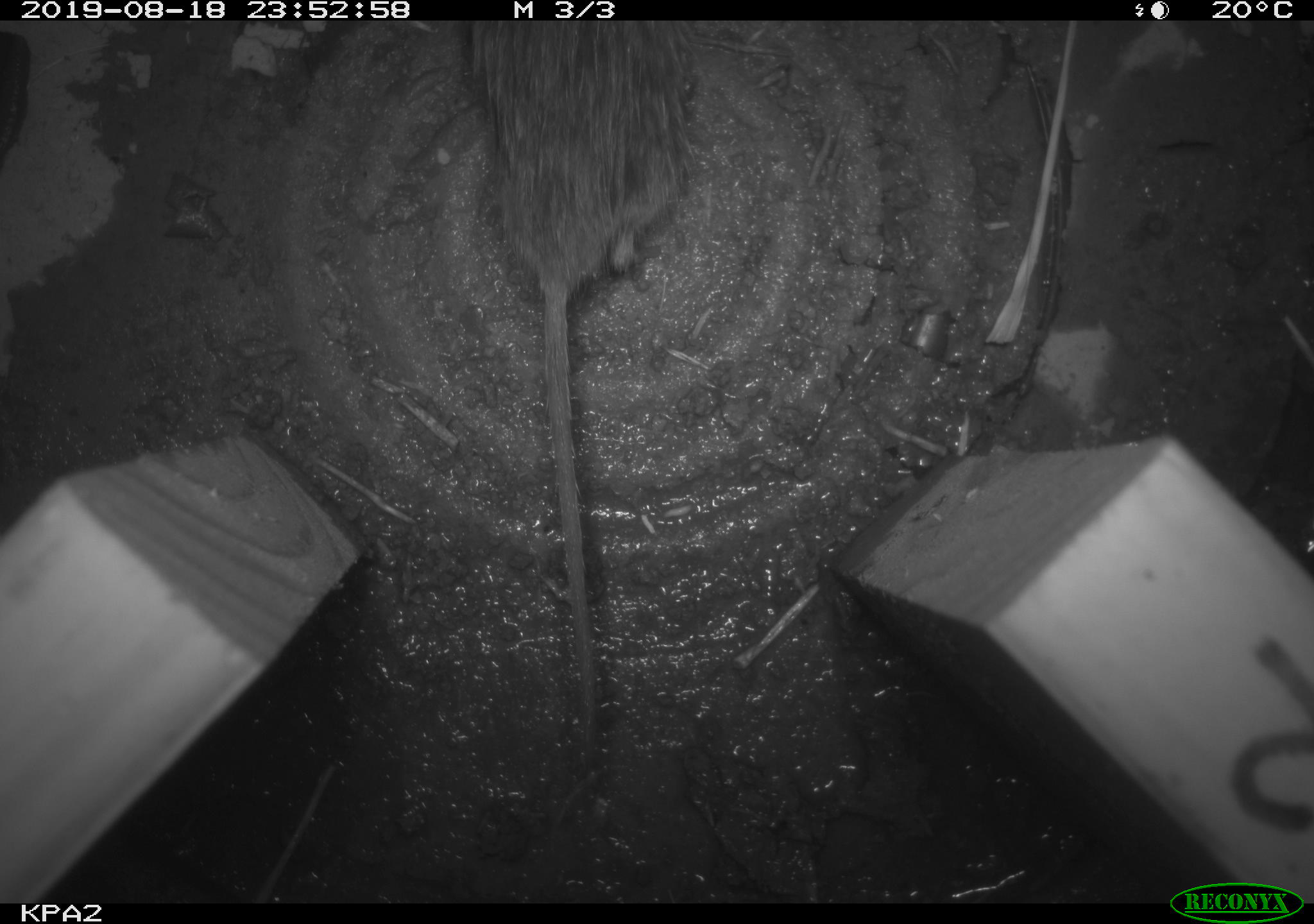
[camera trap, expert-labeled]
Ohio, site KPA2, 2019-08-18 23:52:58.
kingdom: Animalia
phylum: Chordata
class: Mammalia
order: Rodentia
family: Cricetidae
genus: Microtus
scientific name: Microtus pennsylvanicus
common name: meadow vole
Meadow vole (Microtus pennsylvanicus).